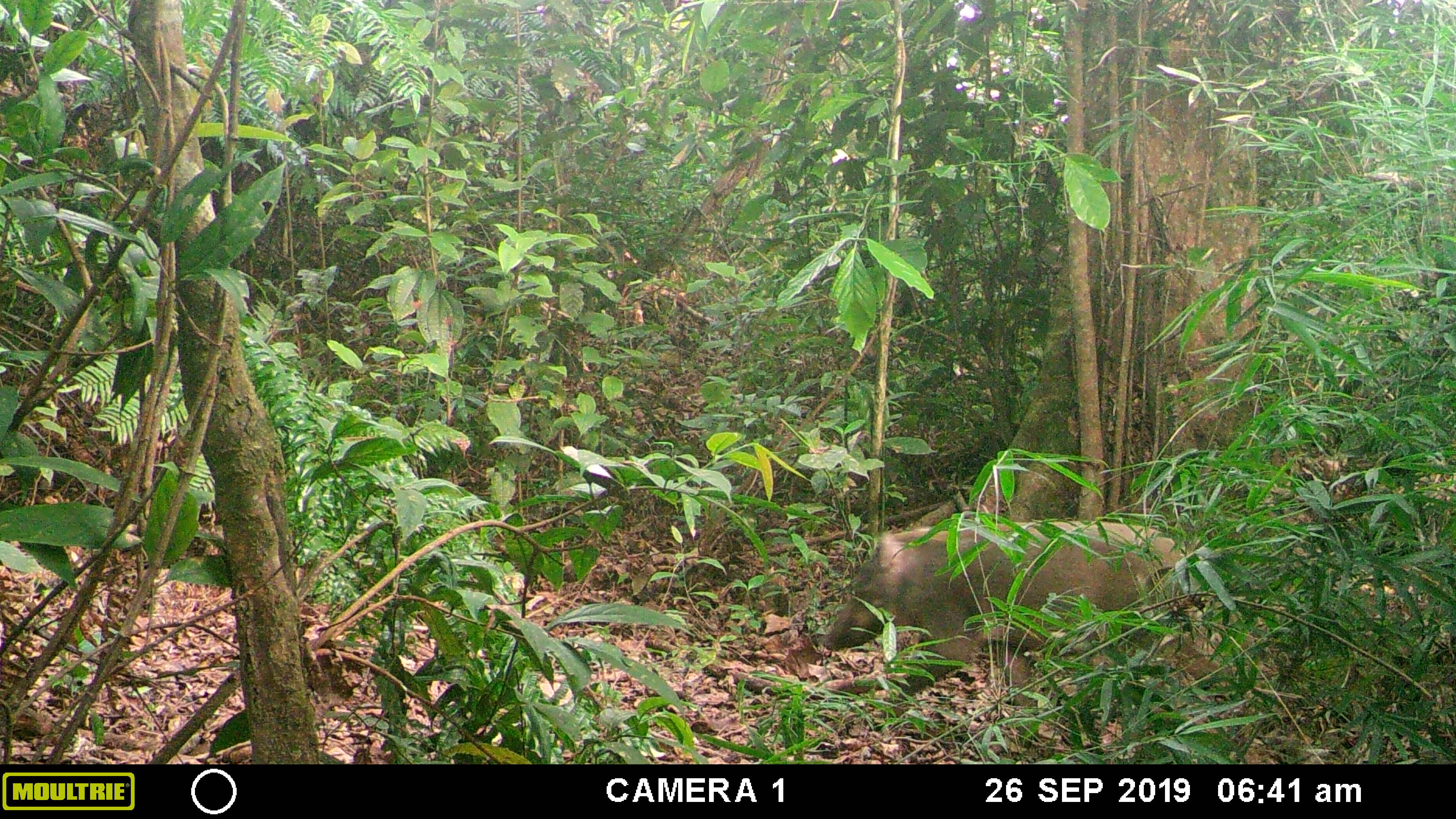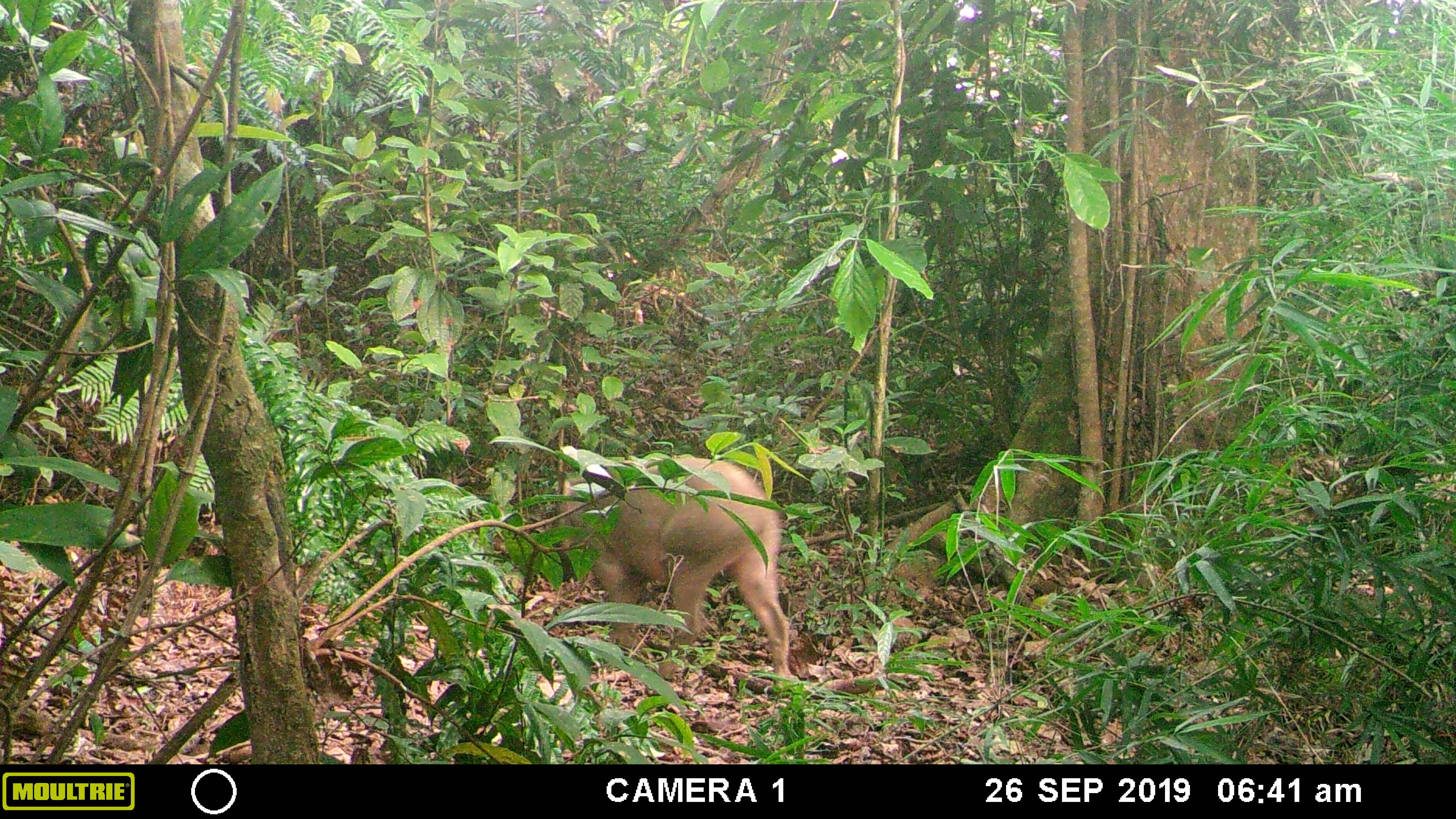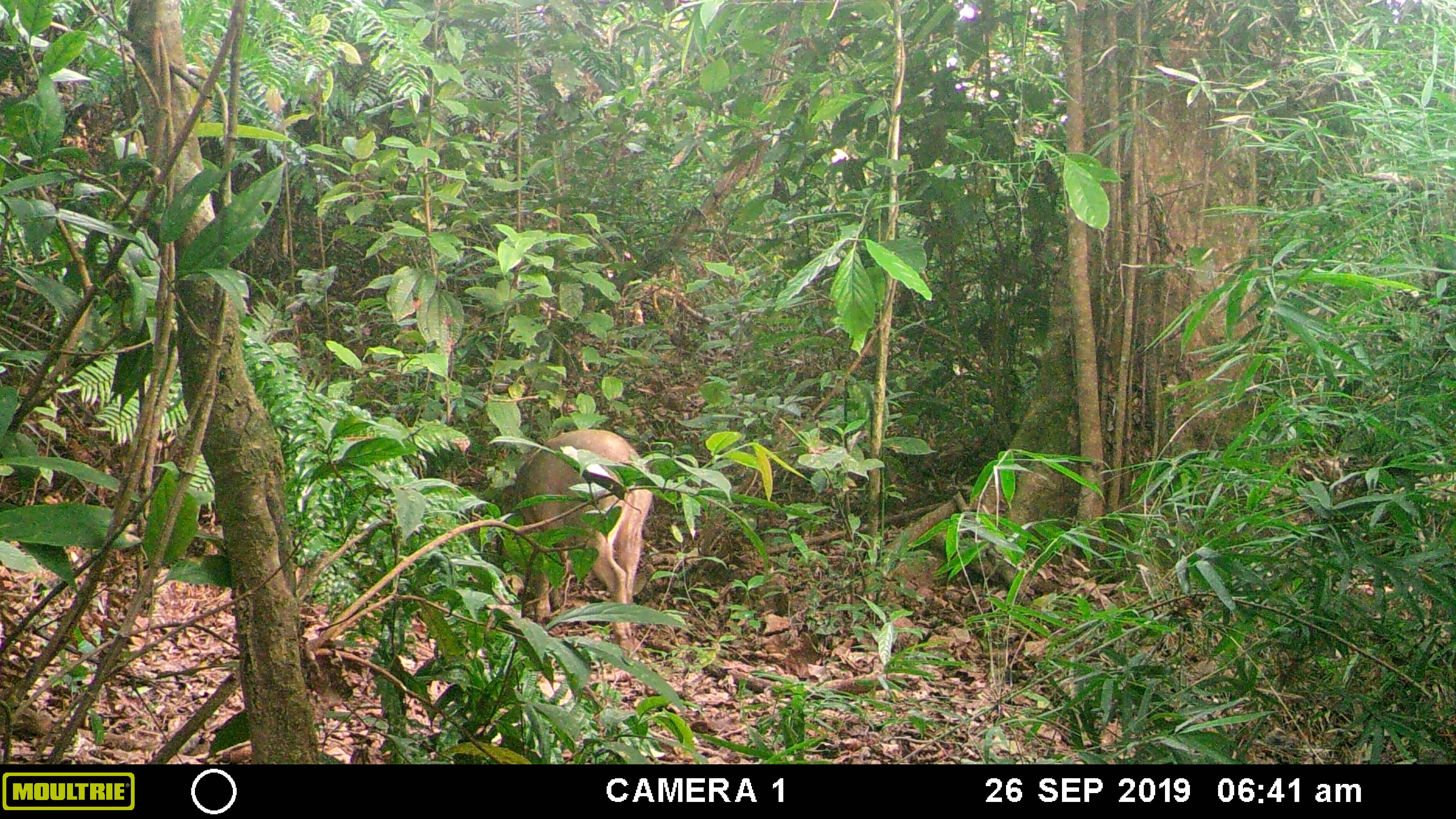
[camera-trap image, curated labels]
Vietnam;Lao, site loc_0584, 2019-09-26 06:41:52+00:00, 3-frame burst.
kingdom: Animalia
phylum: Chordata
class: Mammalia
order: Artiodactyla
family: Suidae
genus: Sus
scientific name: Sus scrofa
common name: eurasian wild pig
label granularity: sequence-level